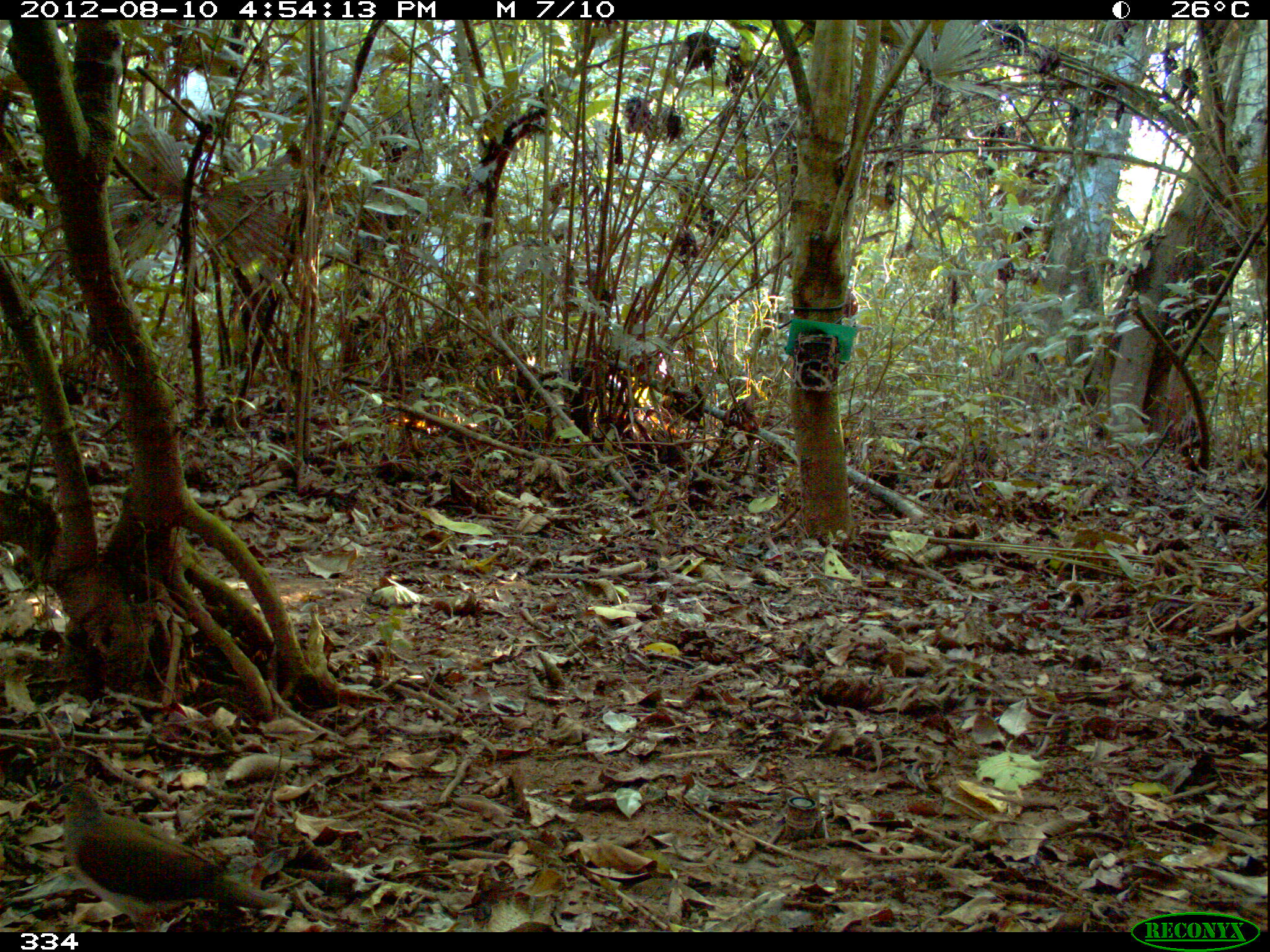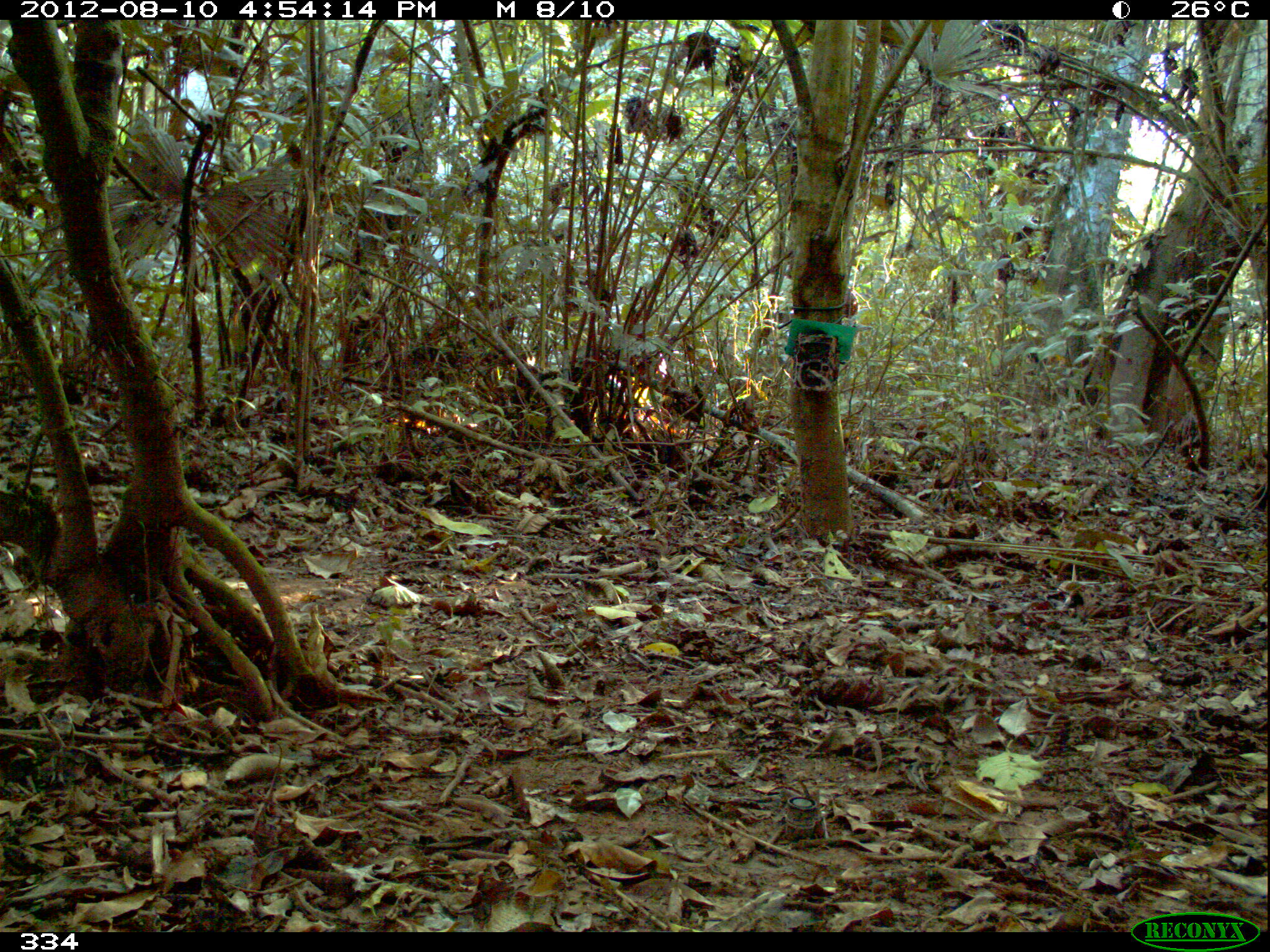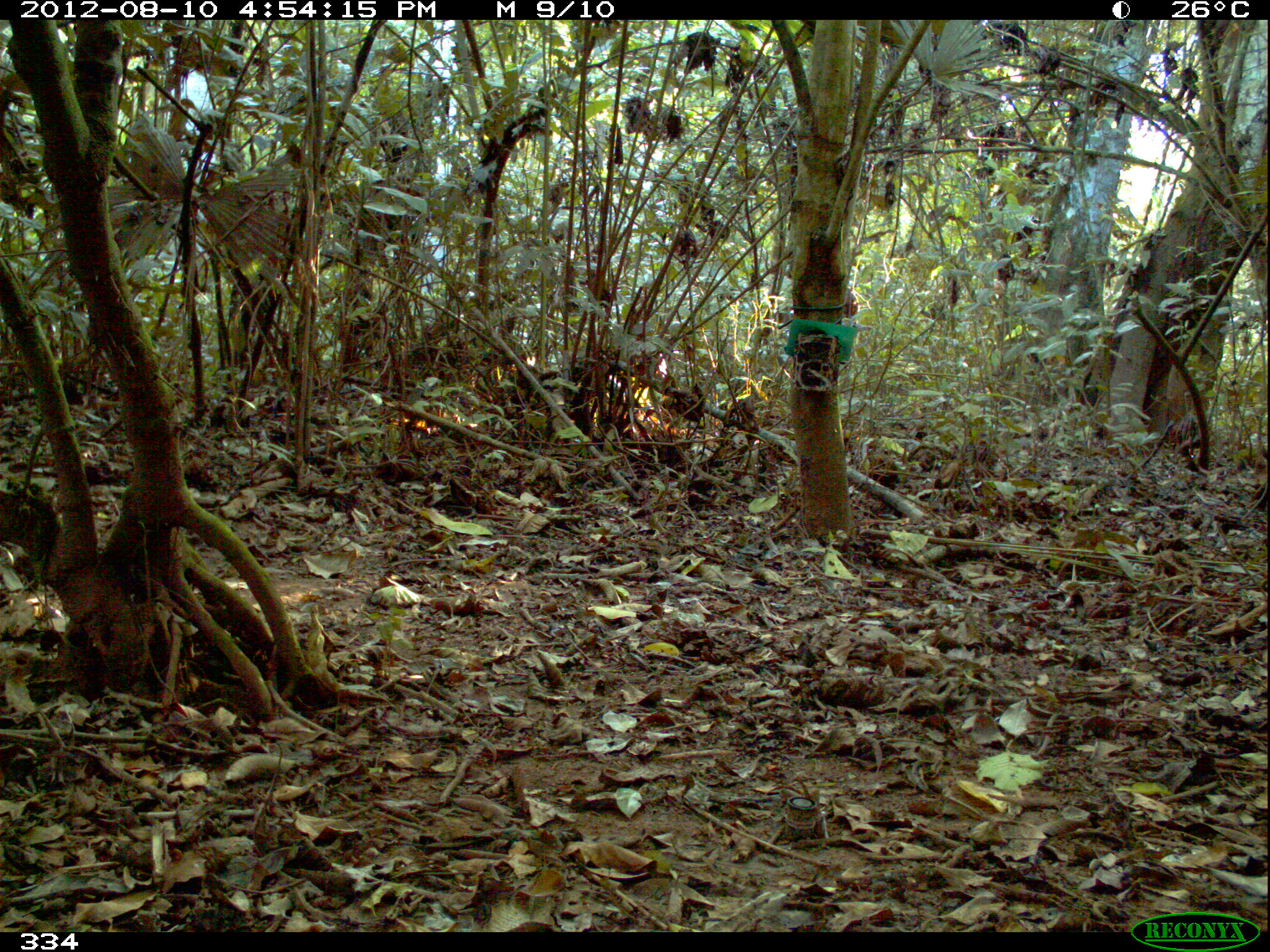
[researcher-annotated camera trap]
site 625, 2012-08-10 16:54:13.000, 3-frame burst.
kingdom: Animalia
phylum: Chordata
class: Aves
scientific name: Aves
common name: bird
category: unknown bird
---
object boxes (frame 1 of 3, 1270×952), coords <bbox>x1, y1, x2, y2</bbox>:
unknown bird: <bbox>46, 781, 285, 932</bbox>